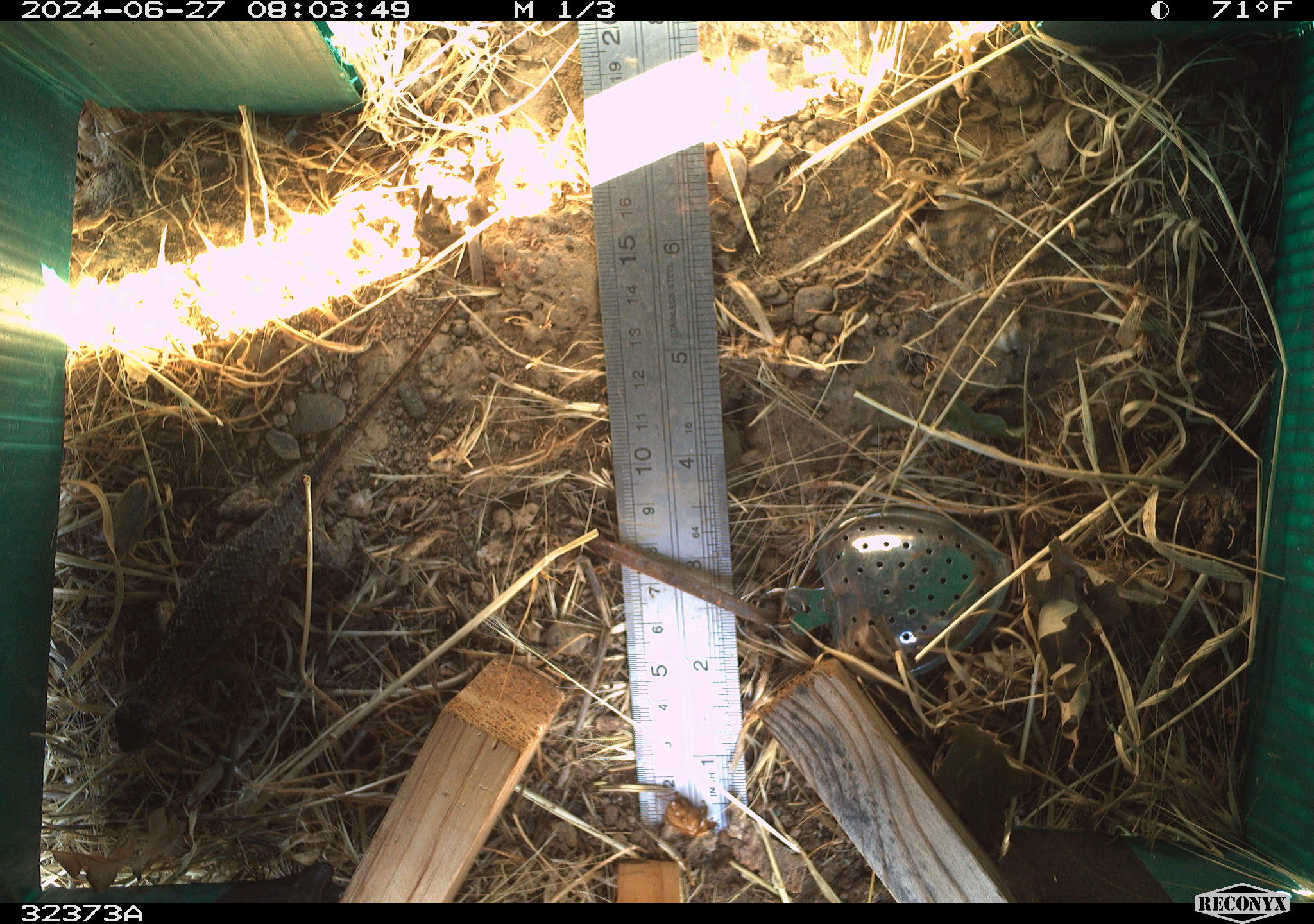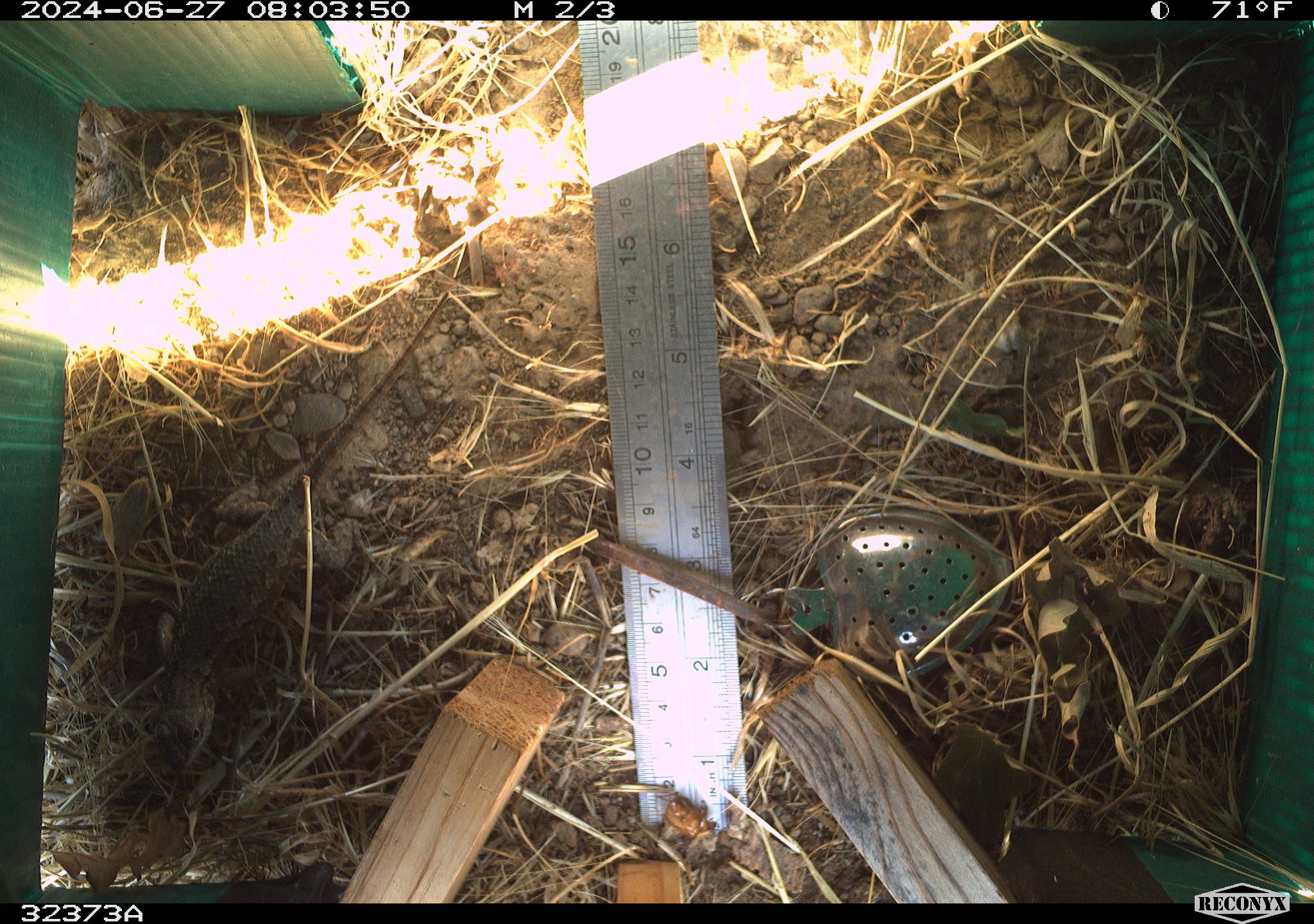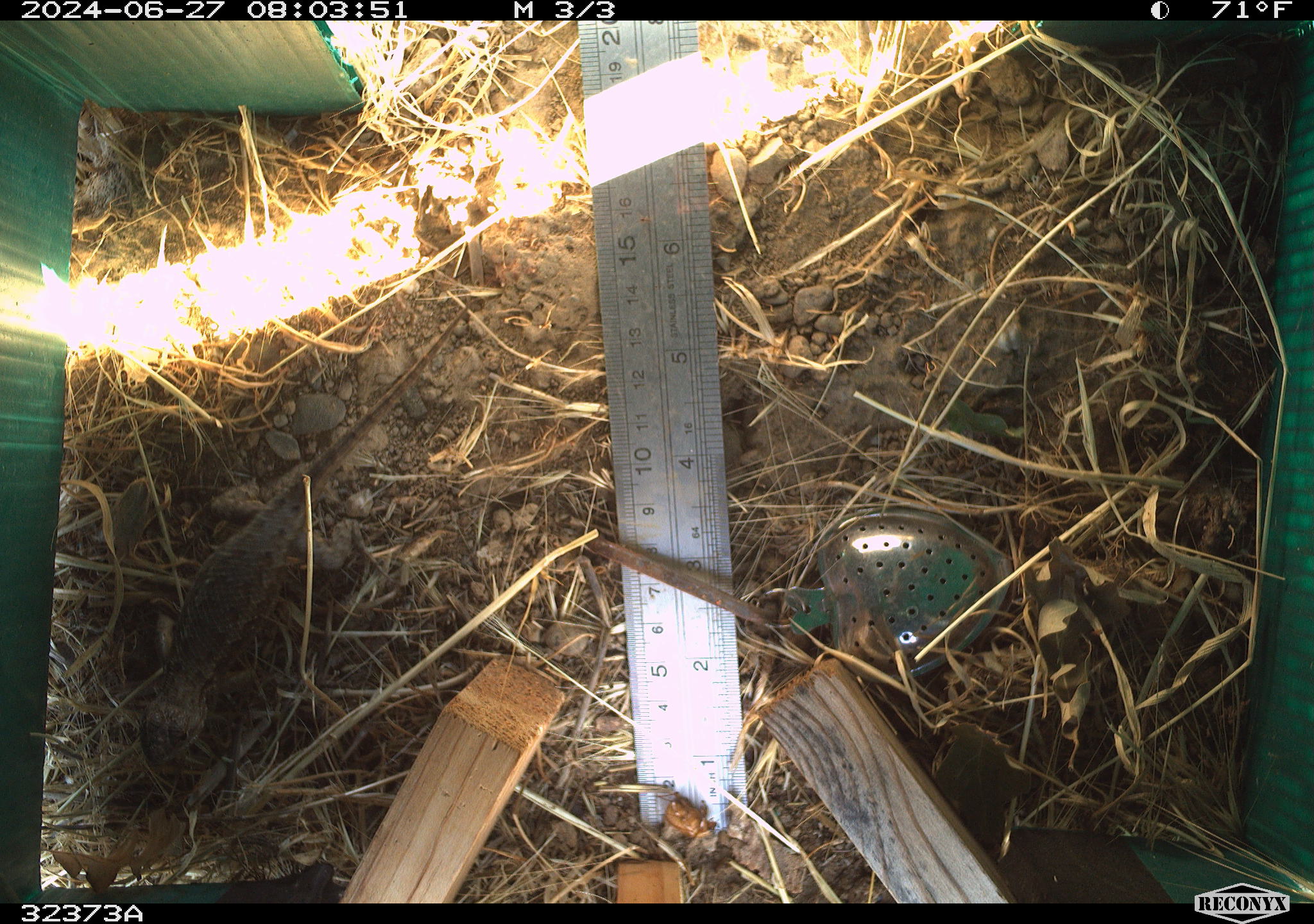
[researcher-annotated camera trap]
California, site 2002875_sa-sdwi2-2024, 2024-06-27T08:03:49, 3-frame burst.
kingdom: Animalia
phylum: Chordata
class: Reptilia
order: Squamata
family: Phrynosomatidae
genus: Sceloporus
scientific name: Sceloporus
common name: spiny lizards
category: sceloporus species